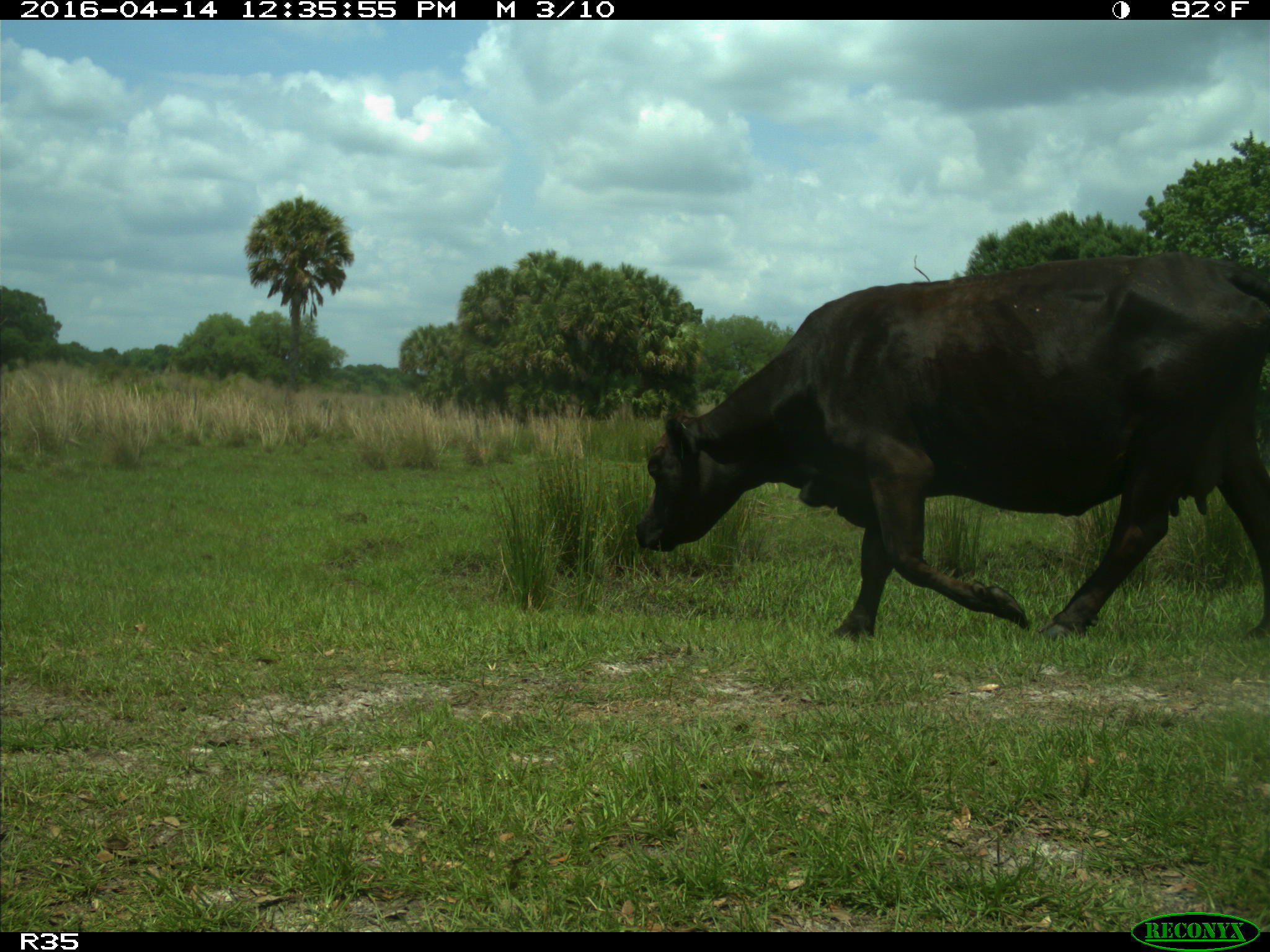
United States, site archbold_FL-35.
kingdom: Animalia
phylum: Chordata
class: Mammalia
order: Artiodactyla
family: Bovidae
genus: Bos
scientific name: Bos taurus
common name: domestic cow